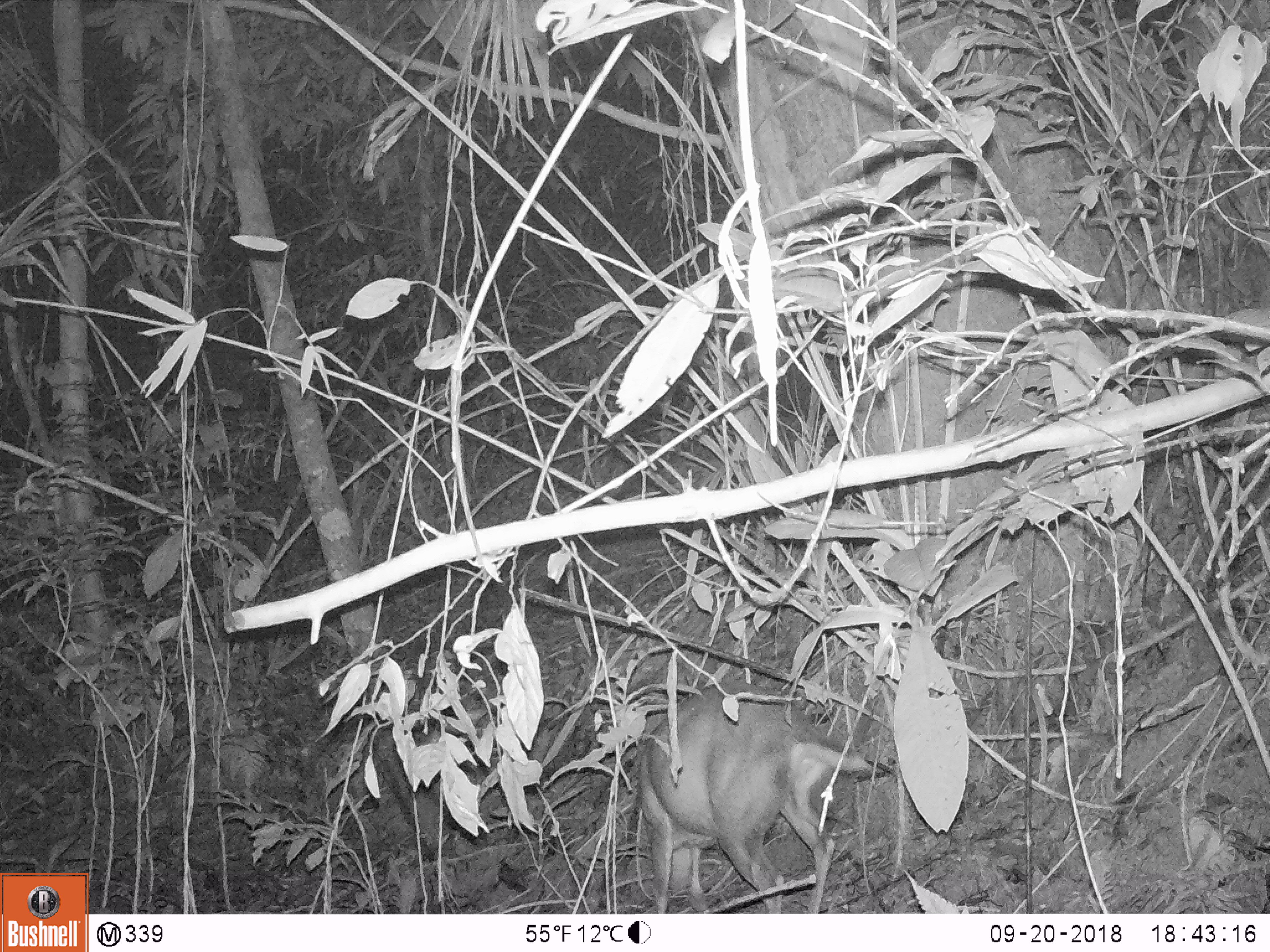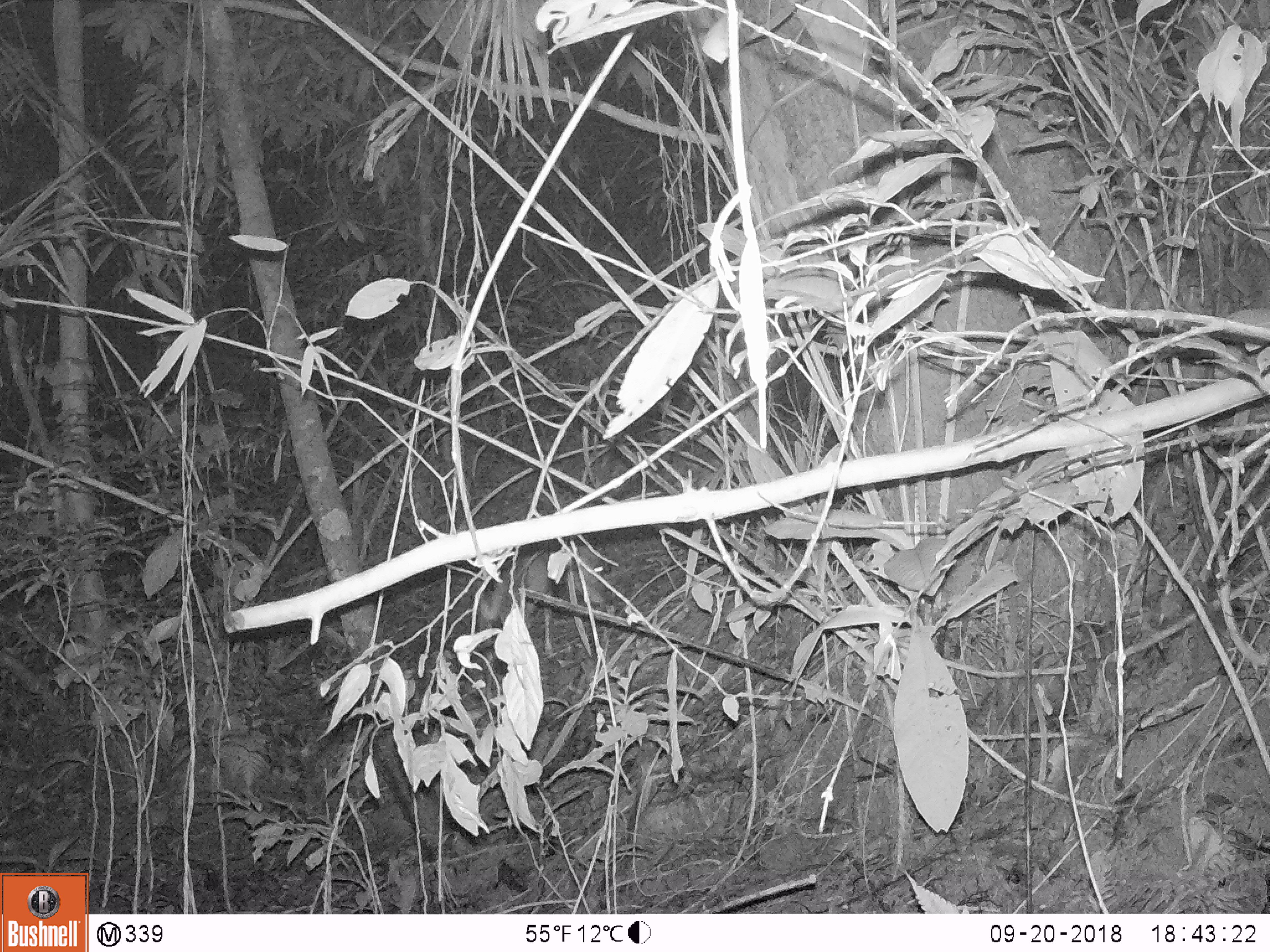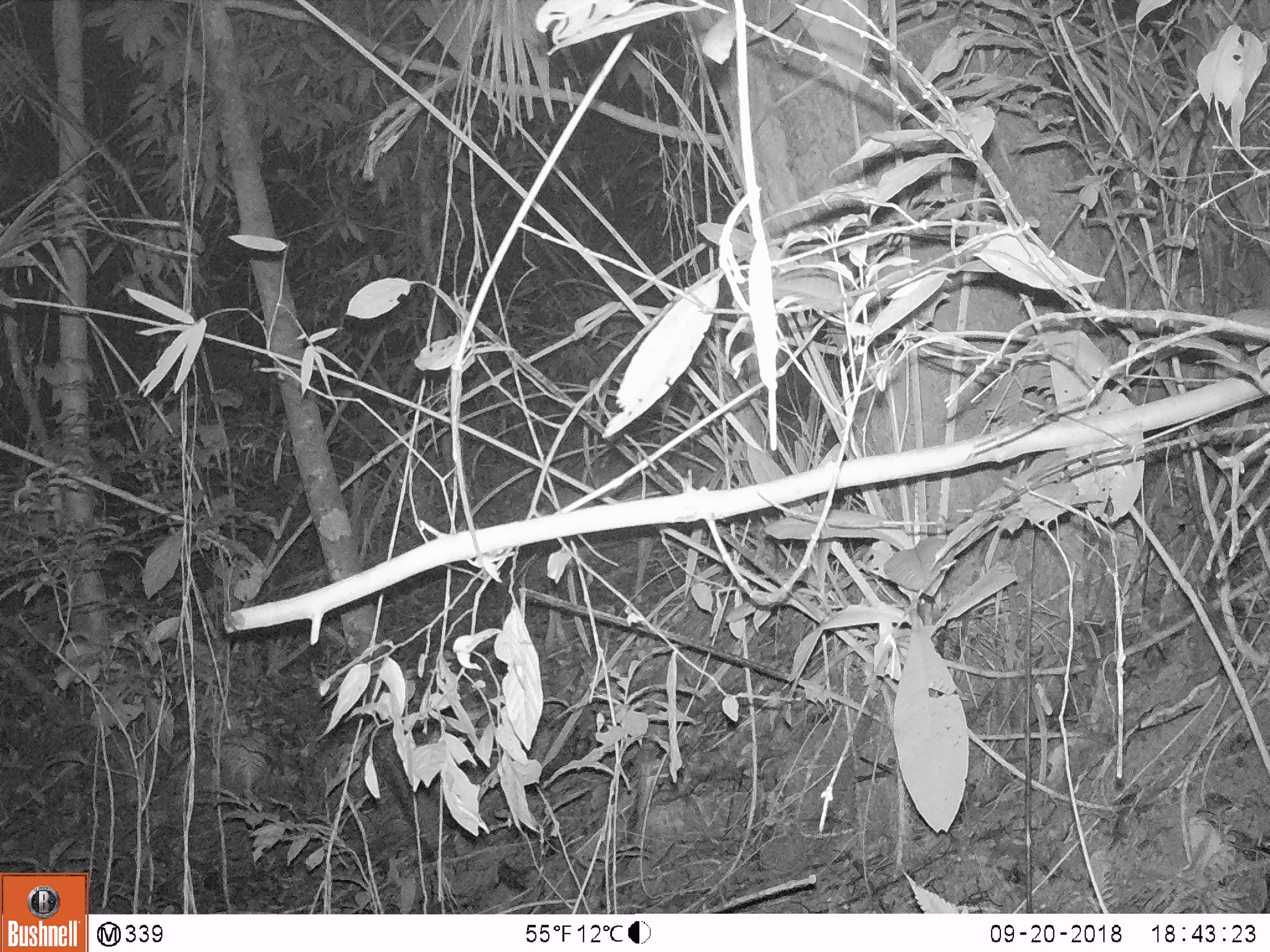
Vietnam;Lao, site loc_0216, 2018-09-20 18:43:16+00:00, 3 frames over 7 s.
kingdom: Animalia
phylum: Chordata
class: Mammalia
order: Artiodactyla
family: Cervidae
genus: Muntiacus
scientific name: Muntiacus rooseveltorum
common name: roosevelt's muntjac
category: roosevelts muntjac group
Roosevelts muntjac group (roosevelt's muntjac) (Muntiacus rooseveltorum). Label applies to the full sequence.